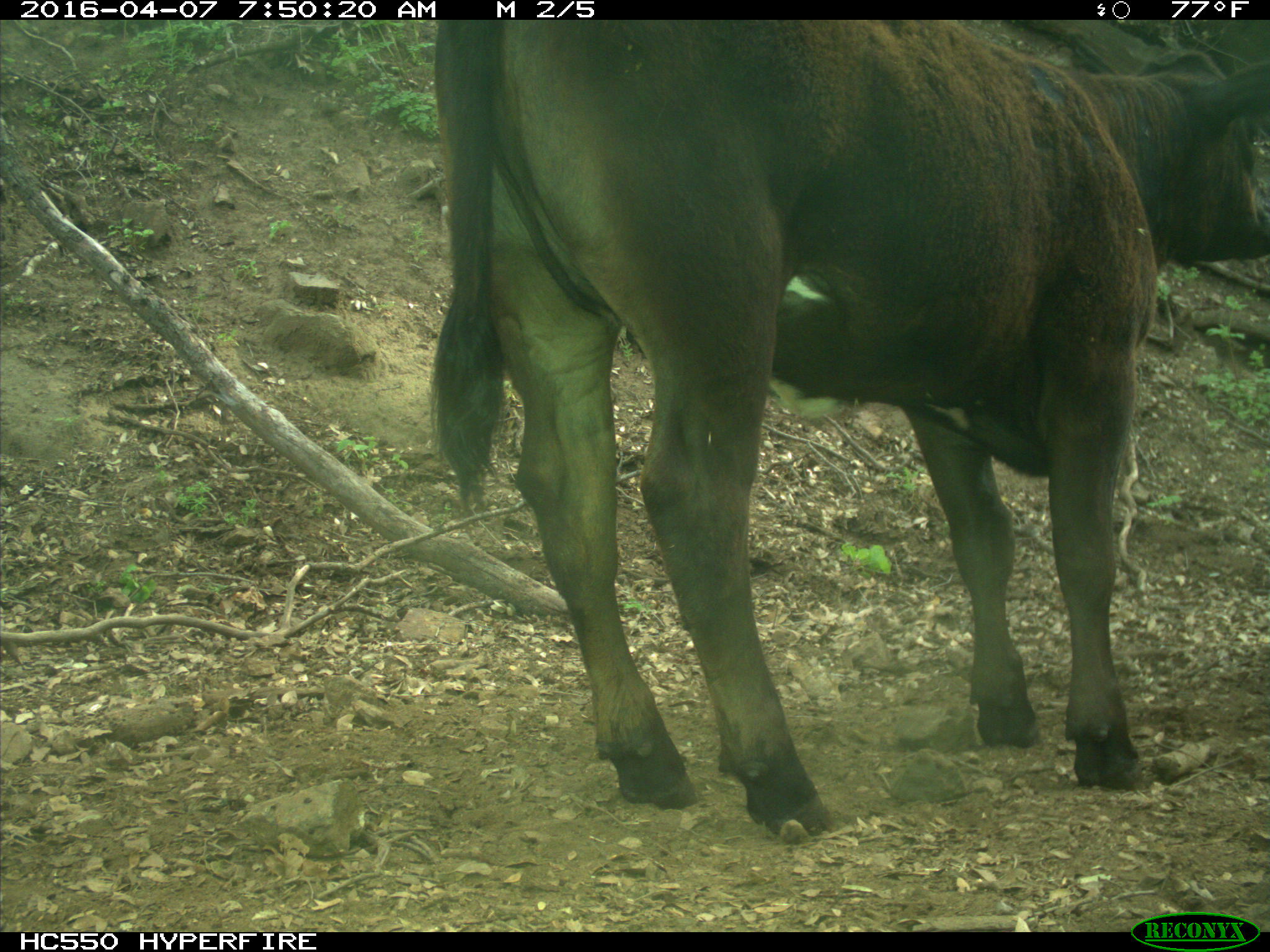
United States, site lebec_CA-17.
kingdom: Animalia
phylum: Chordata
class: Mammalia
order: Artiodactyla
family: Bovidae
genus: Bos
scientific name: Bos taurus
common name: domestic cow